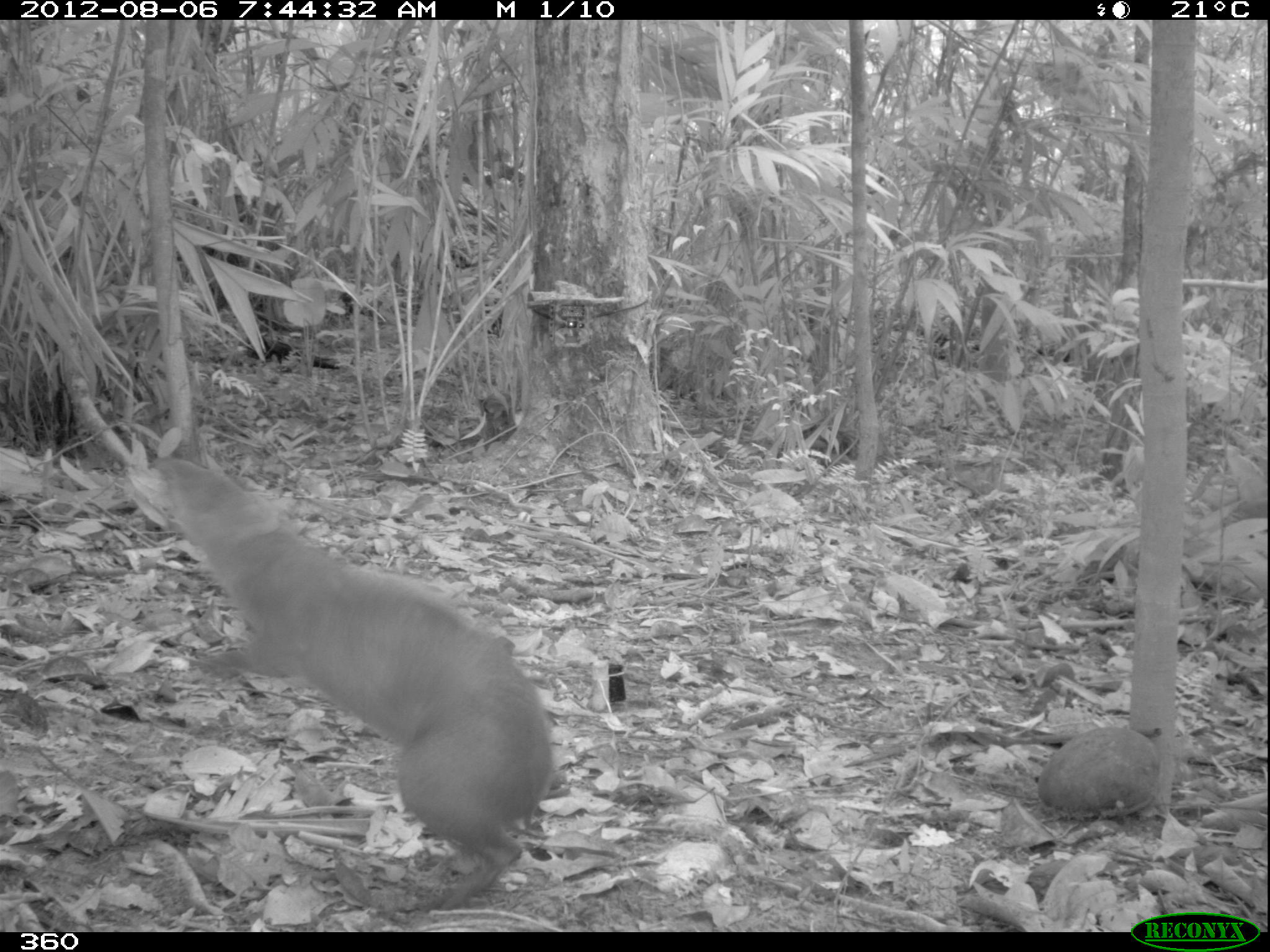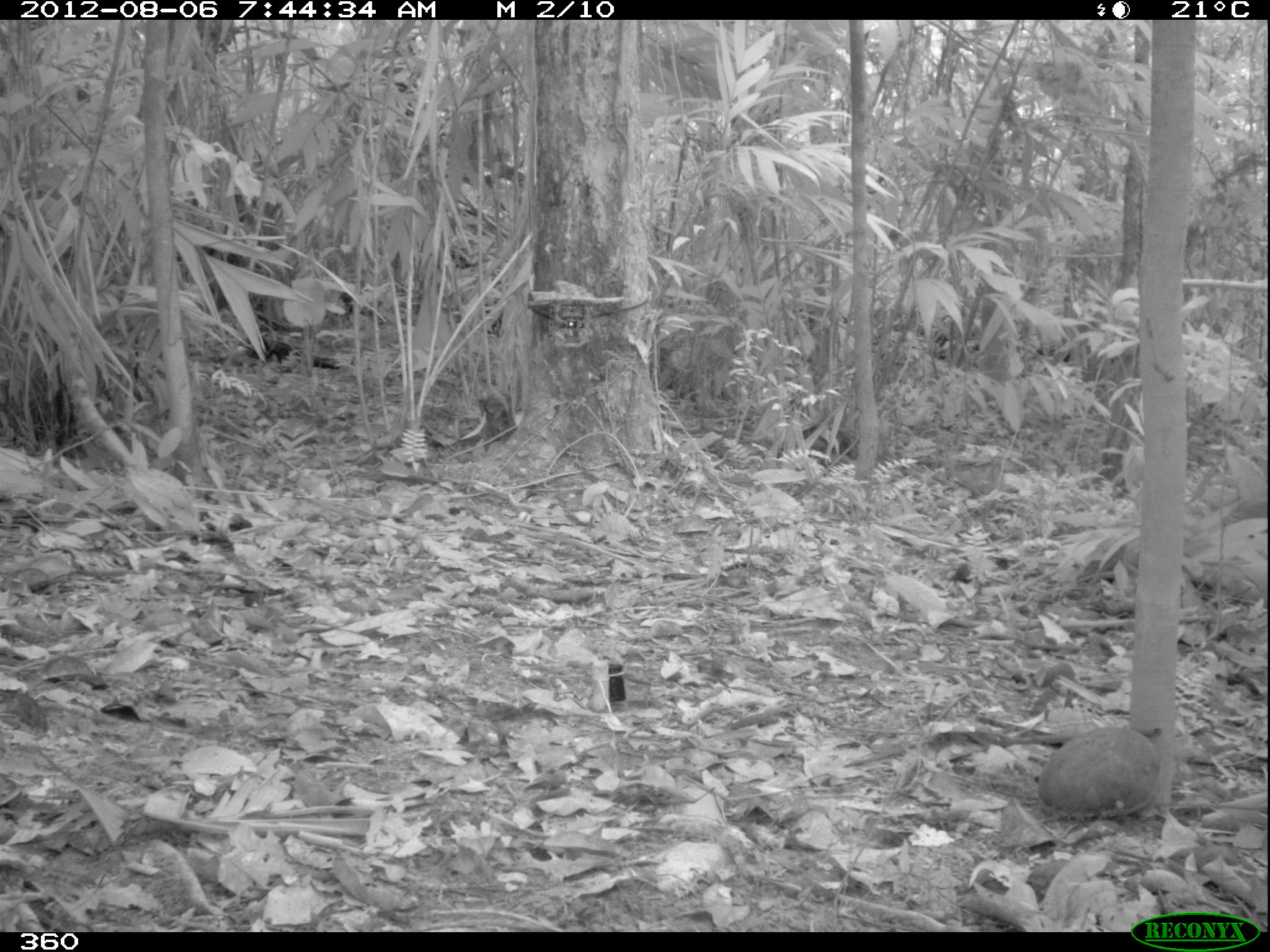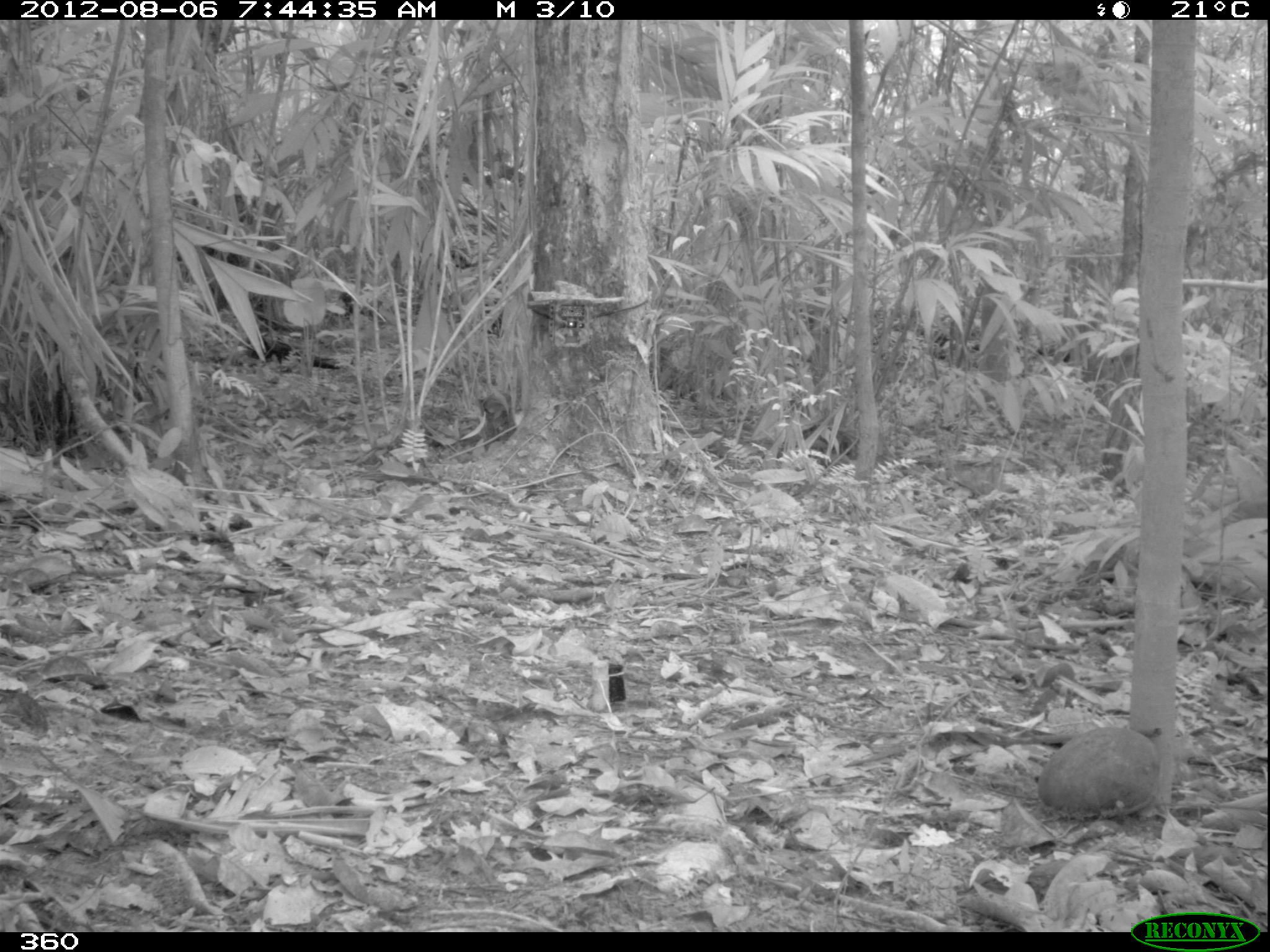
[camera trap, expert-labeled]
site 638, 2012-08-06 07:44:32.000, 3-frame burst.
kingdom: Animalia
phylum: Chordata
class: Mammalia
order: Rodentia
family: Dasyproctidae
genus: Dasyprocta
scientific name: Dasyprocta punctata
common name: central american agouti